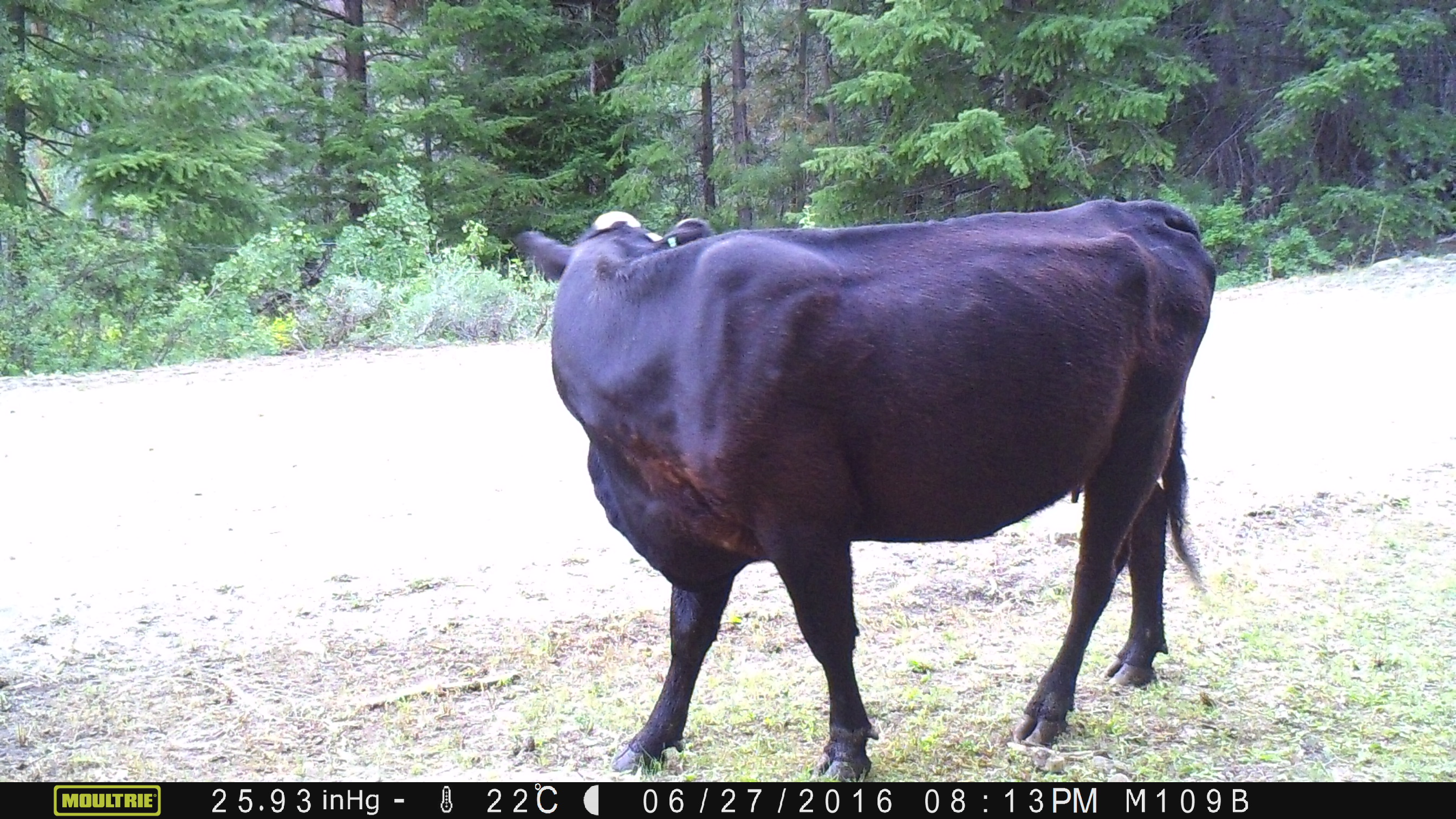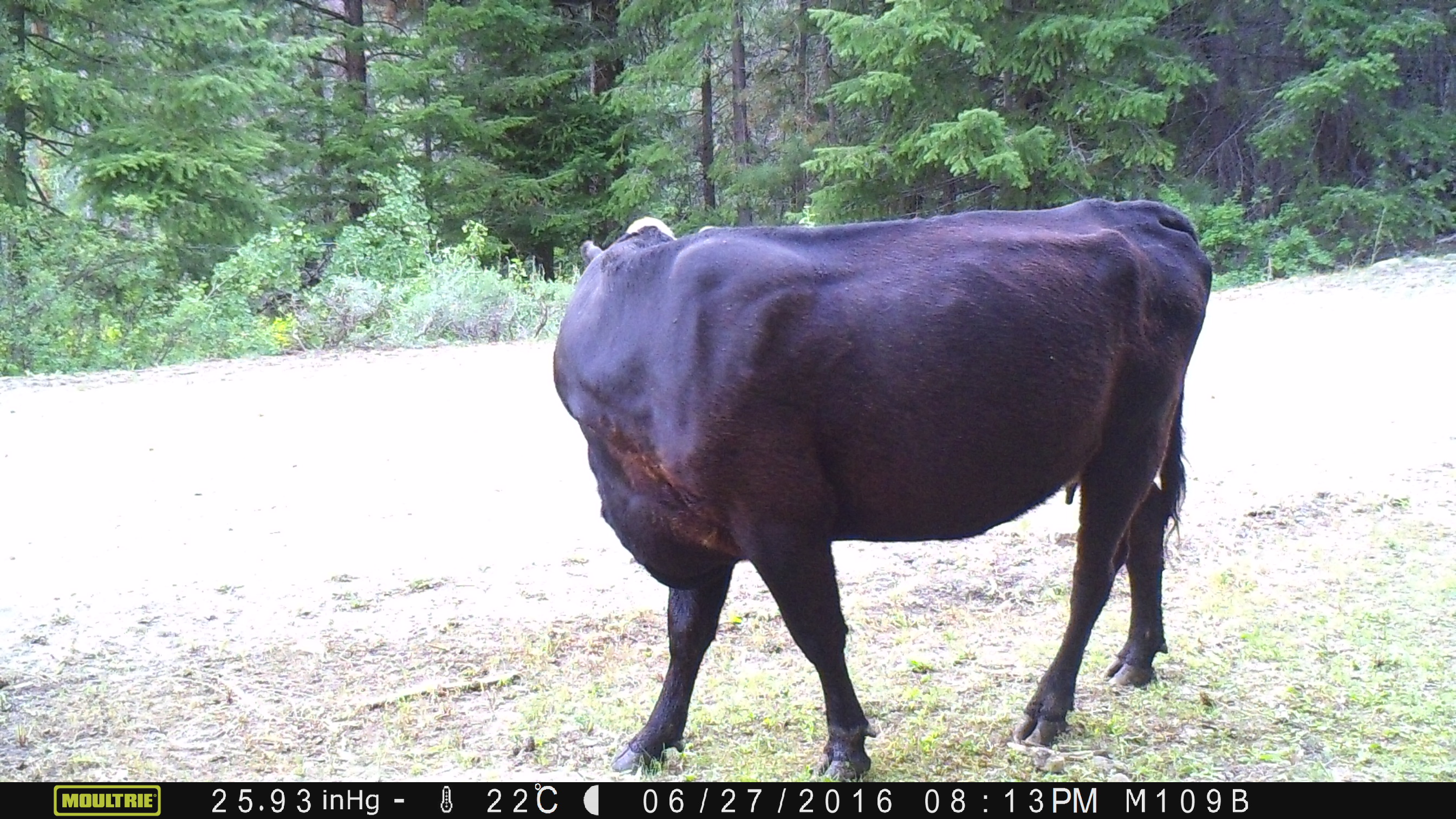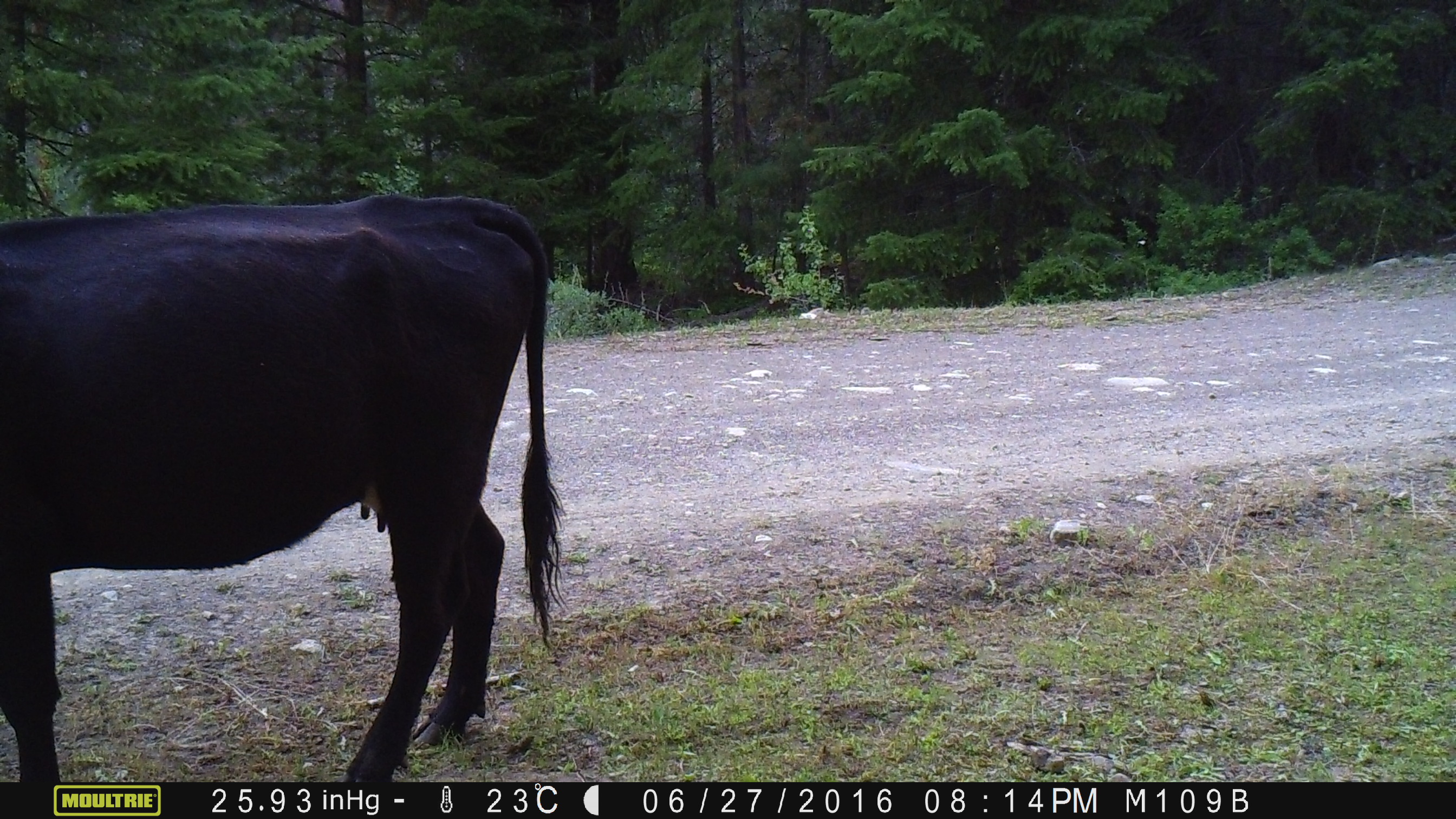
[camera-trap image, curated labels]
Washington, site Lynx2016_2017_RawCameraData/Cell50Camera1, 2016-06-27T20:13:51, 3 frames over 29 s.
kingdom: Animalia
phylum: Chordata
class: Mammalia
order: Artiodactyla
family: Bovidae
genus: Bos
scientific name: Bos taurus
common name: domestic cattle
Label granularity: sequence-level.